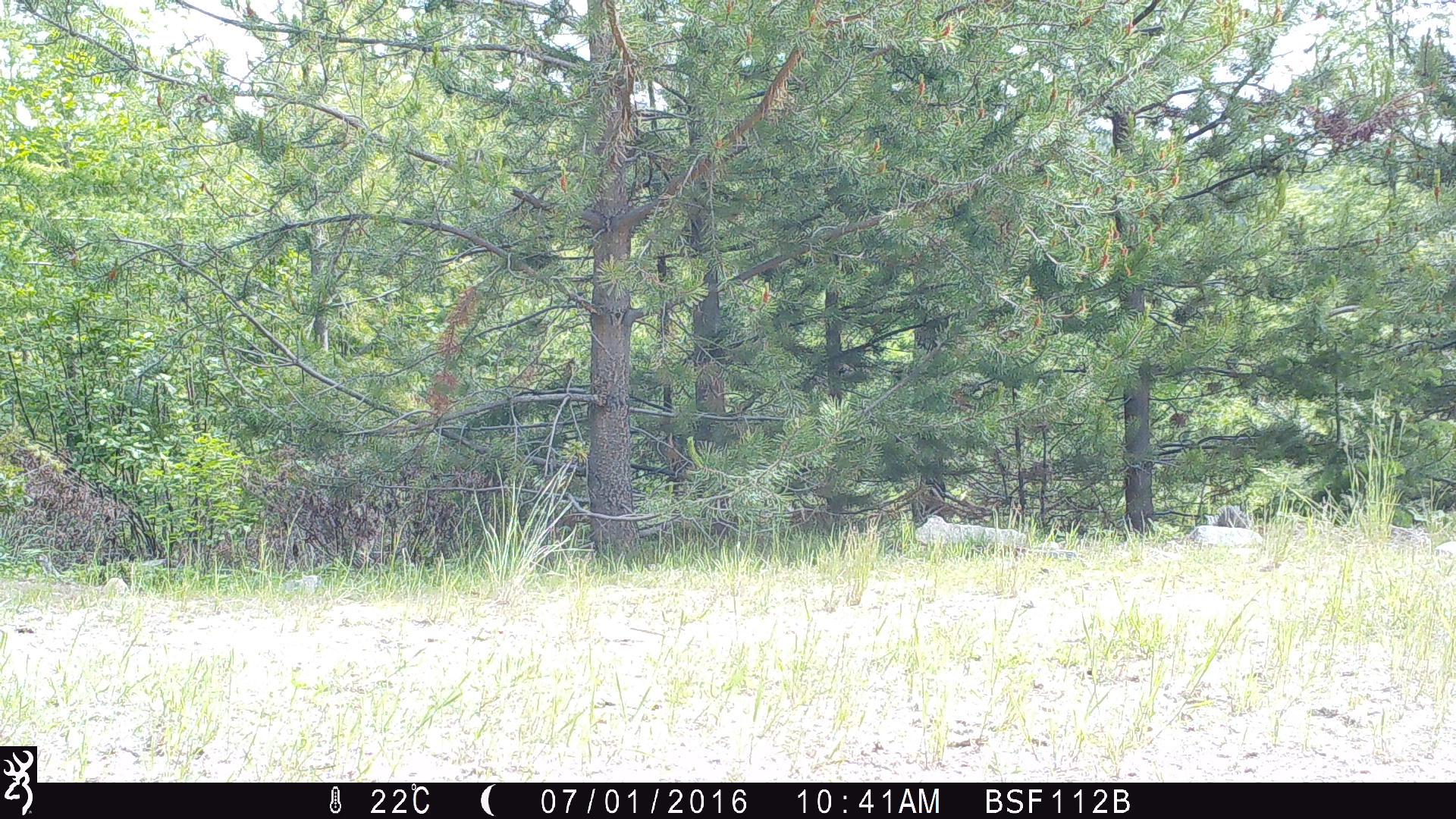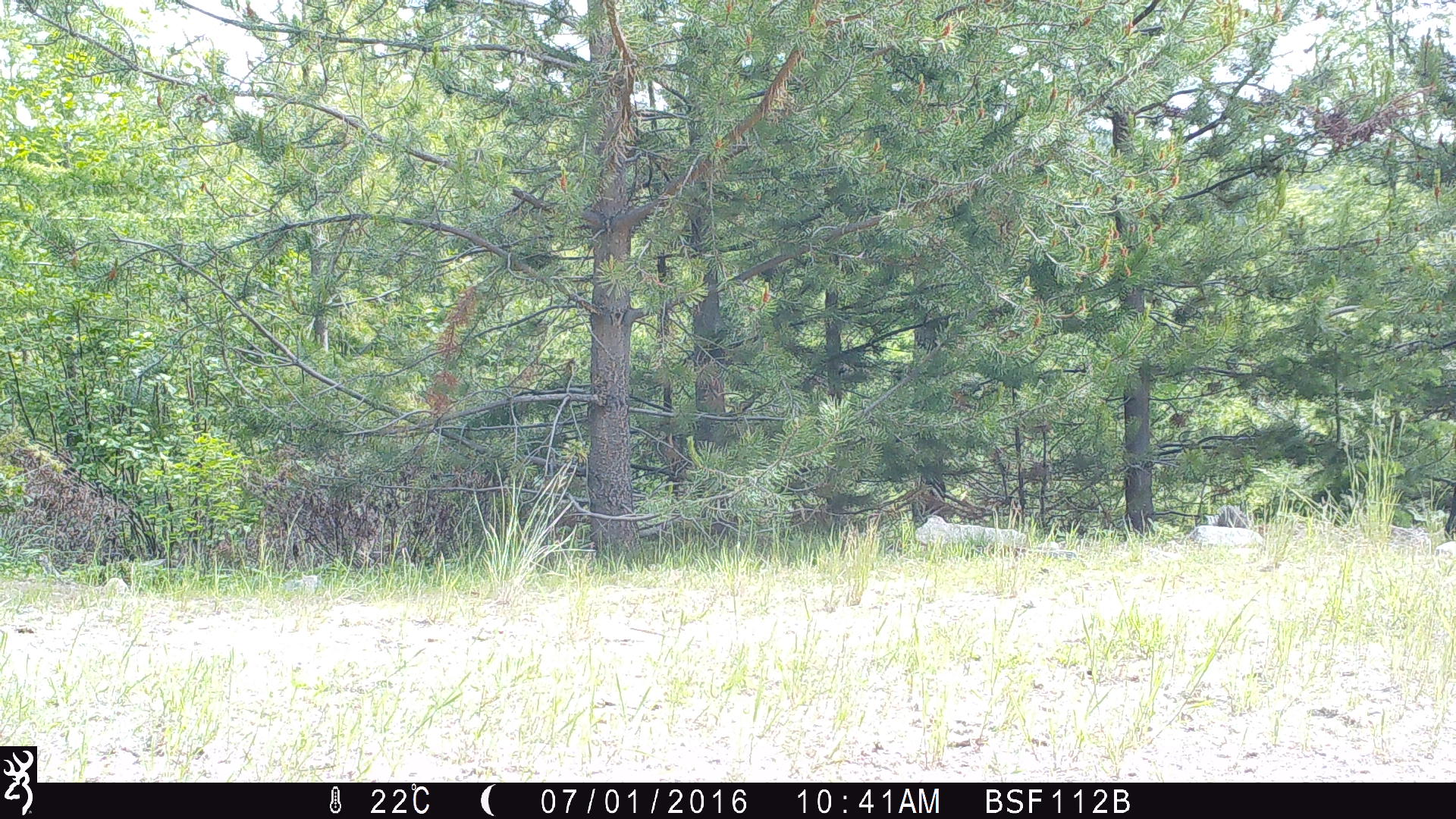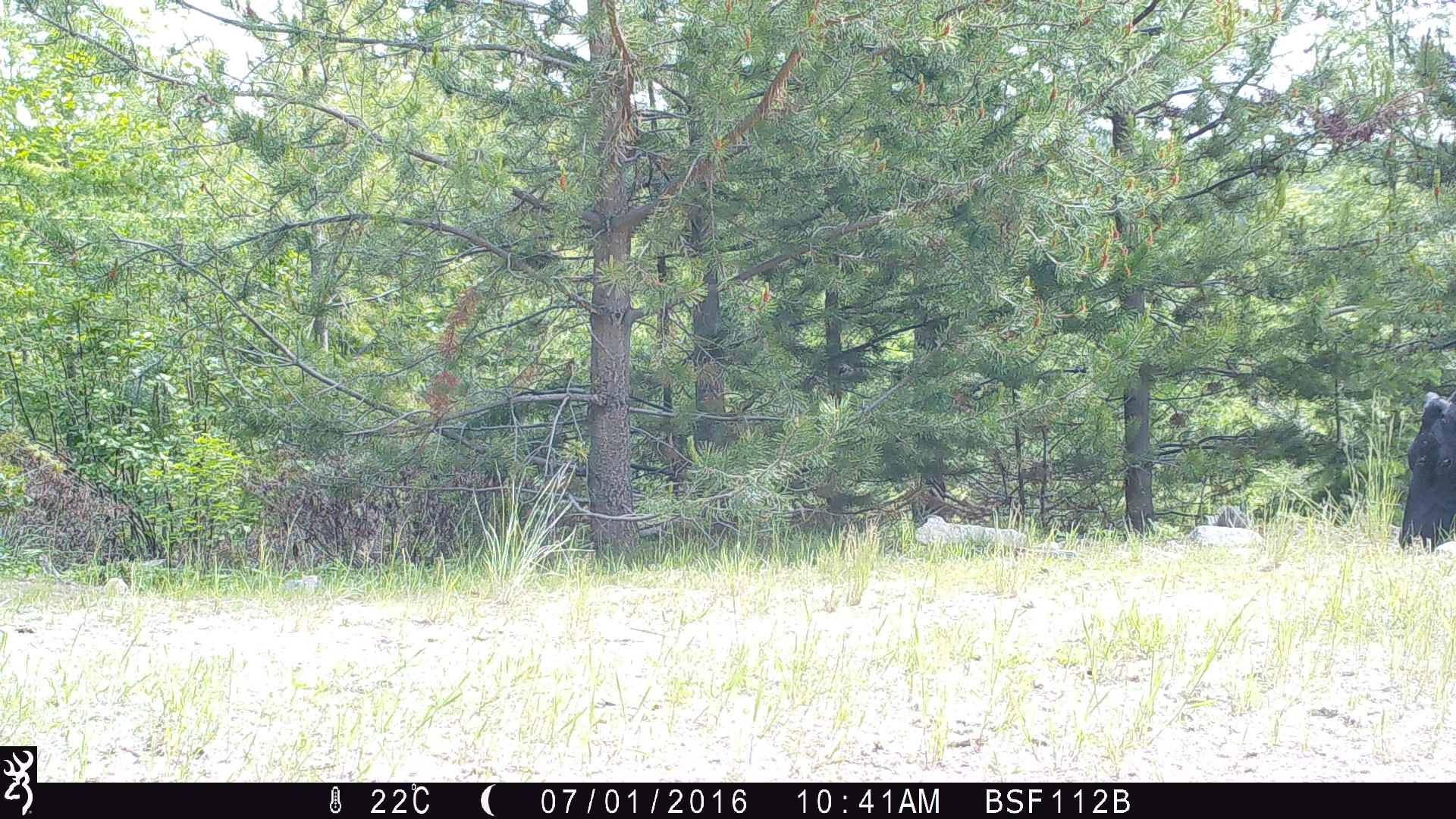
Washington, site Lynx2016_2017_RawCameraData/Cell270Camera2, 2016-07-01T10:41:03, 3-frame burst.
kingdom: Animalia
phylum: Chordata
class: Mammalia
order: Artiodactyla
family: Bovidae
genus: Bos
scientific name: Bos taurus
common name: domestic cattle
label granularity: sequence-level